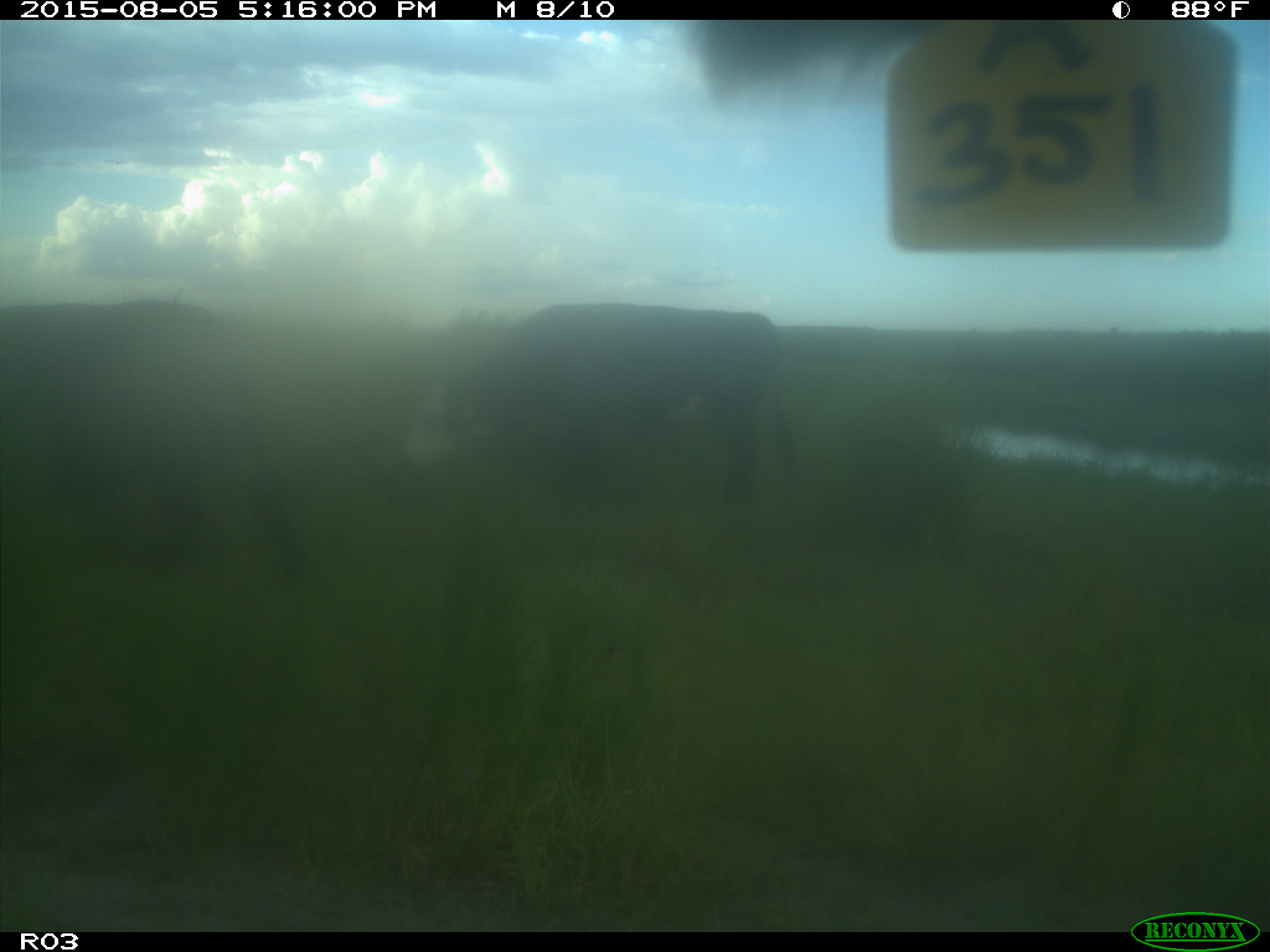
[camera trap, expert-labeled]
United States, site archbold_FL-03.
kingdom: Animalia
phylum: Chordata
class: Mammalia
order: Artiodactyla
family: Bovidae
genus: Bos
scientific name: Bos taurus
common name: domestic cow